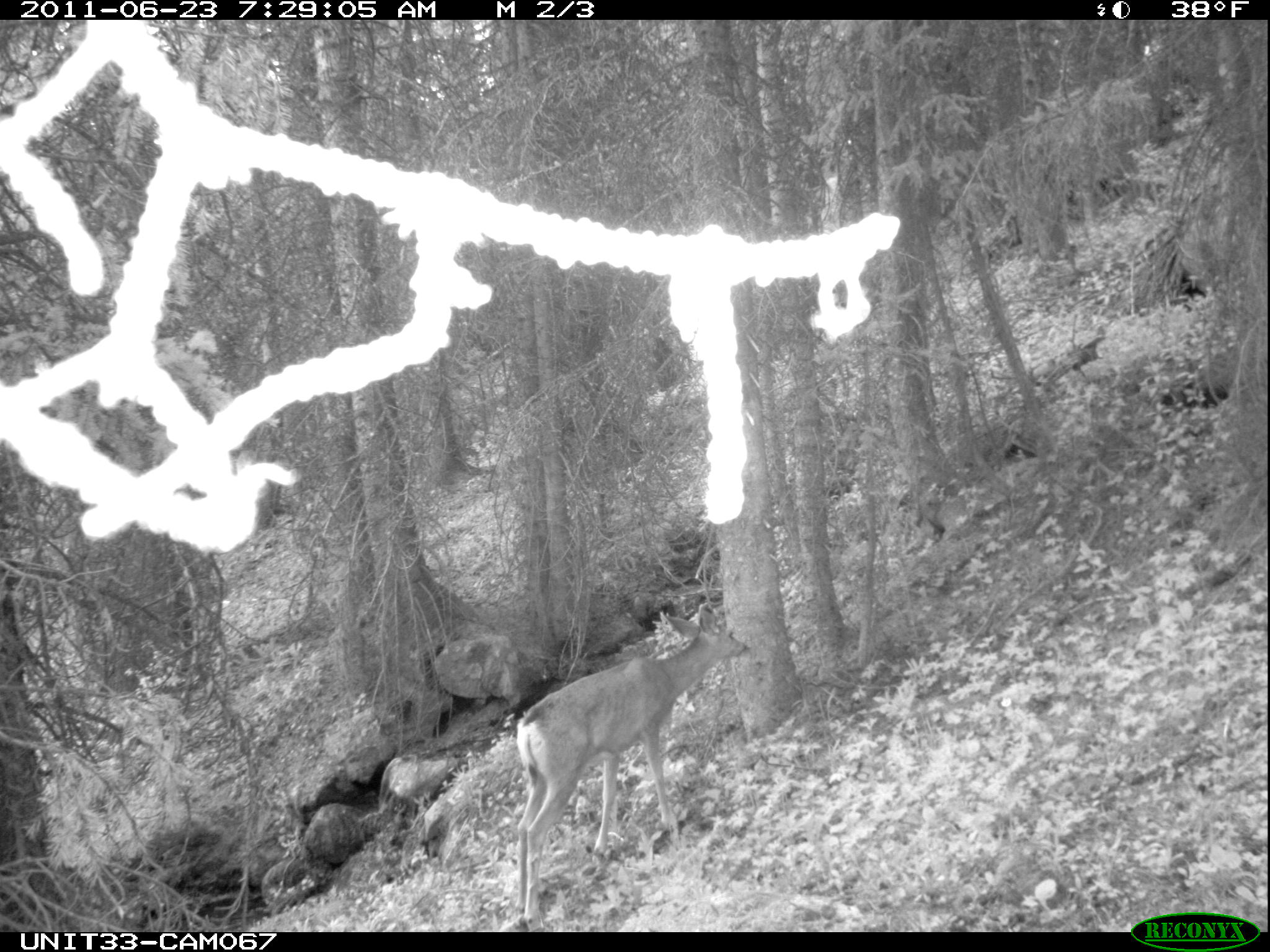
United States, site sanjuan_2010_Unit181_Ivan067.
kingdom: Animalia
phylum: Chordata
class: Mammalia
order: Artiodactyla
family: Cervidae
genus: Odocoileus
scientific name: Odocoileus hemionus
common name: mule deer